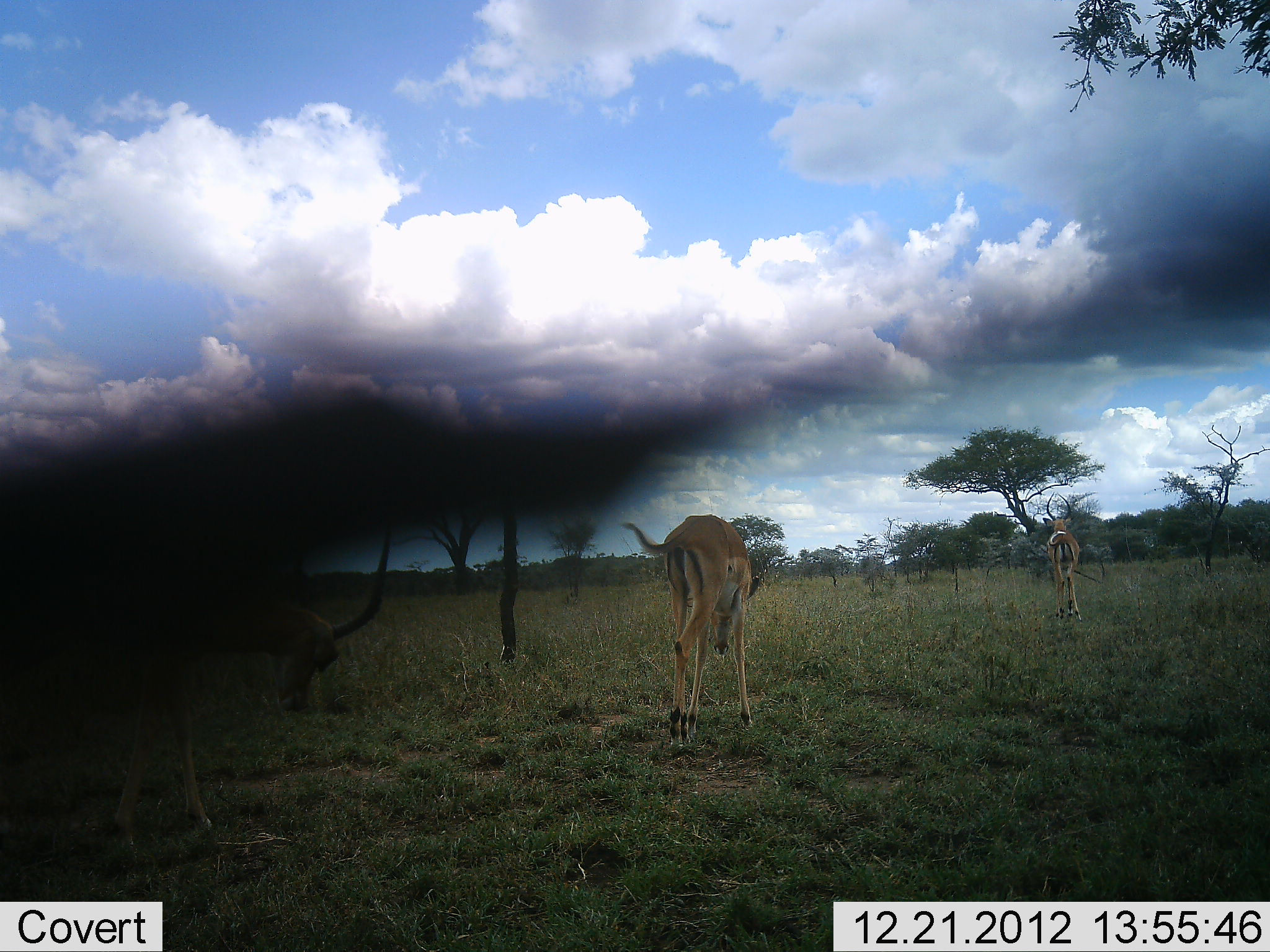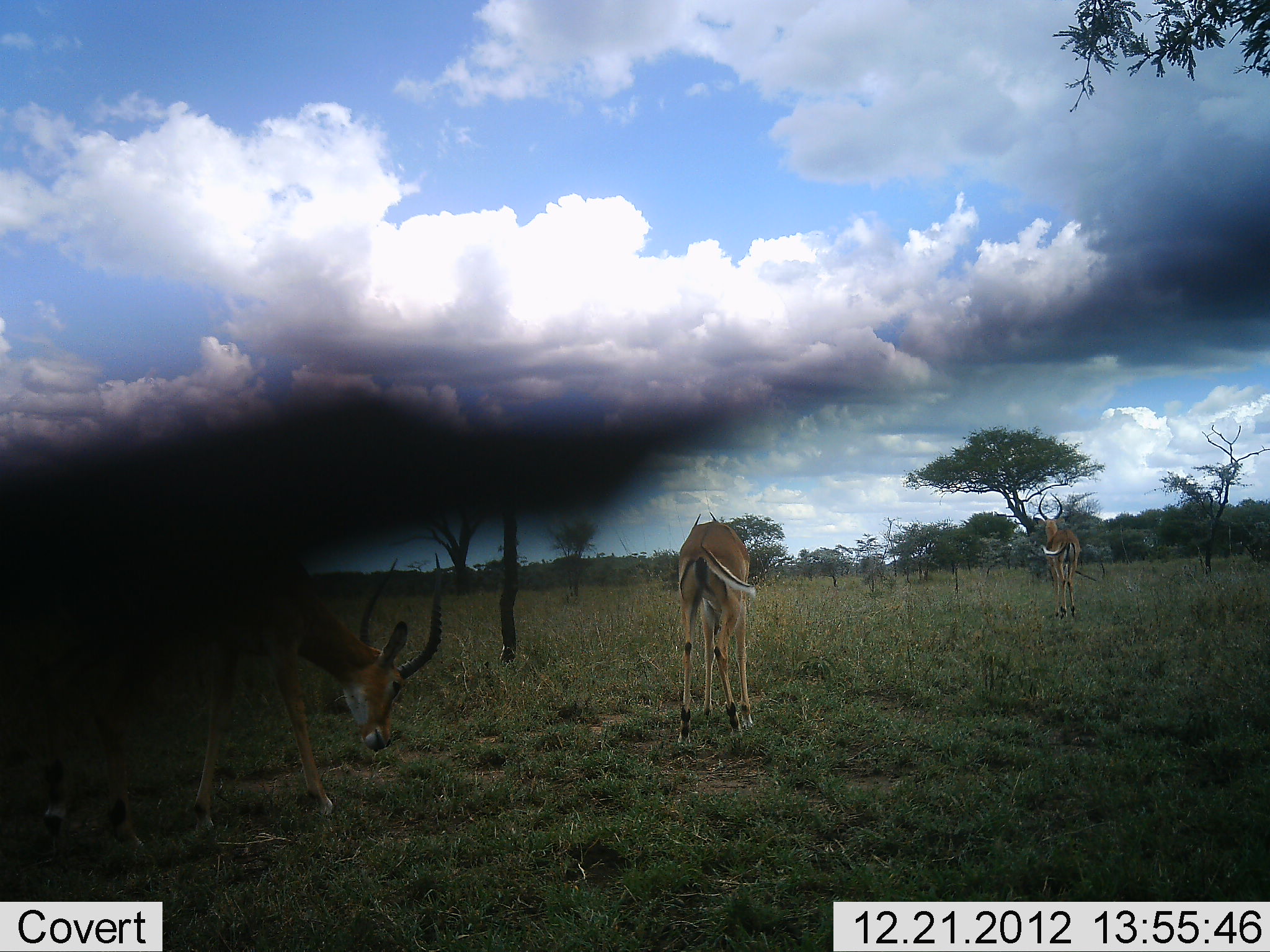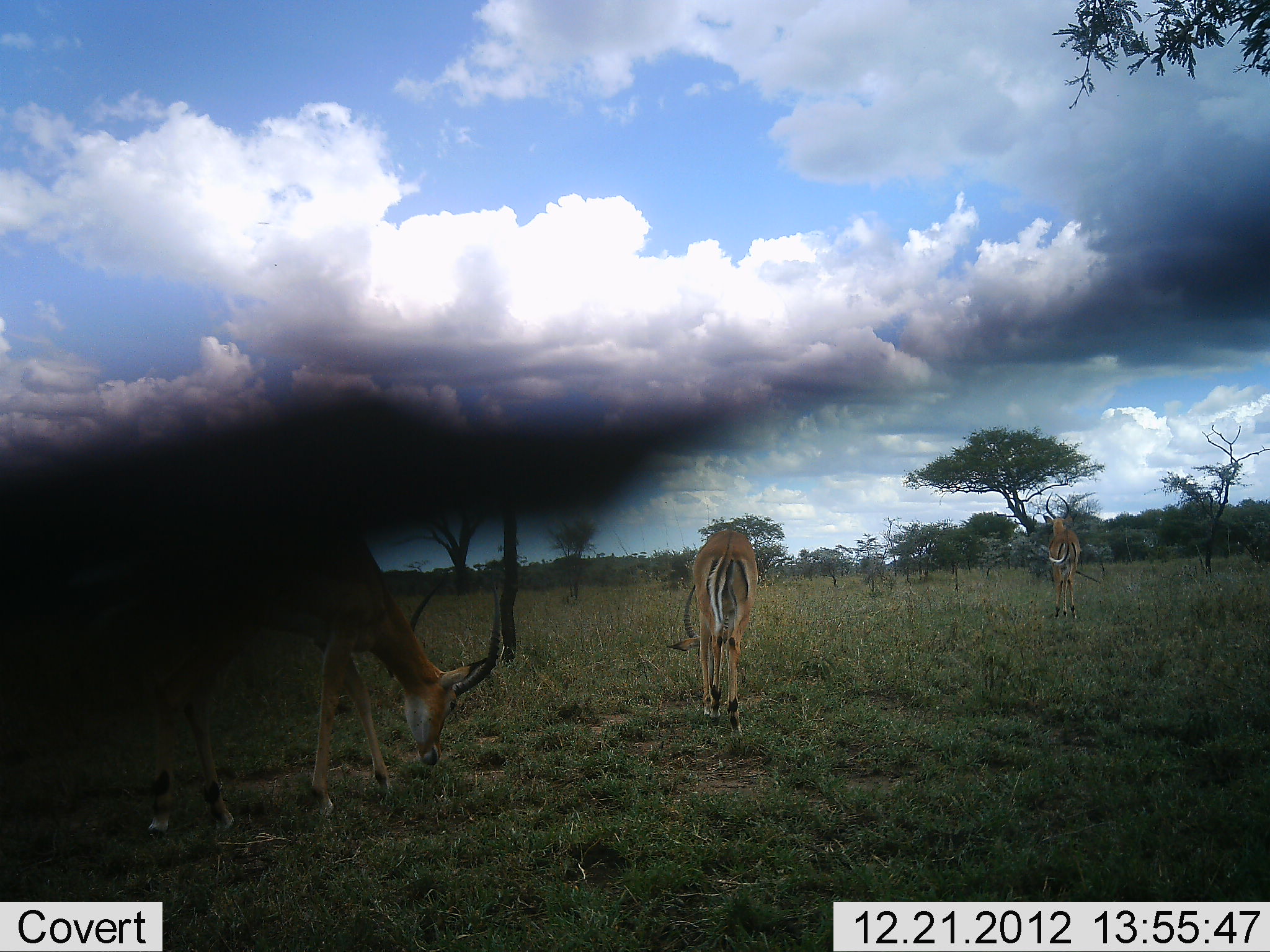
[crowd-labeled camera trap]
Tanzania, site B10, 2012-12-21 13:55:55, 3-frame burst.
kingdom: Animalia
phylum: Chordata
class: Mammalia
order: Artiodactyla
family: Bovidae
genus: Aepyceros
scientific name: Aepyceros melampus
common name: impala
Impala (Aepyceros melampus), count 3. Behavior (volunteer vote fractions): standing 13%, resting 0%, moving 84%, interacting 0%. Young present (vote fraction): 0%. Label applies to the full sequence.